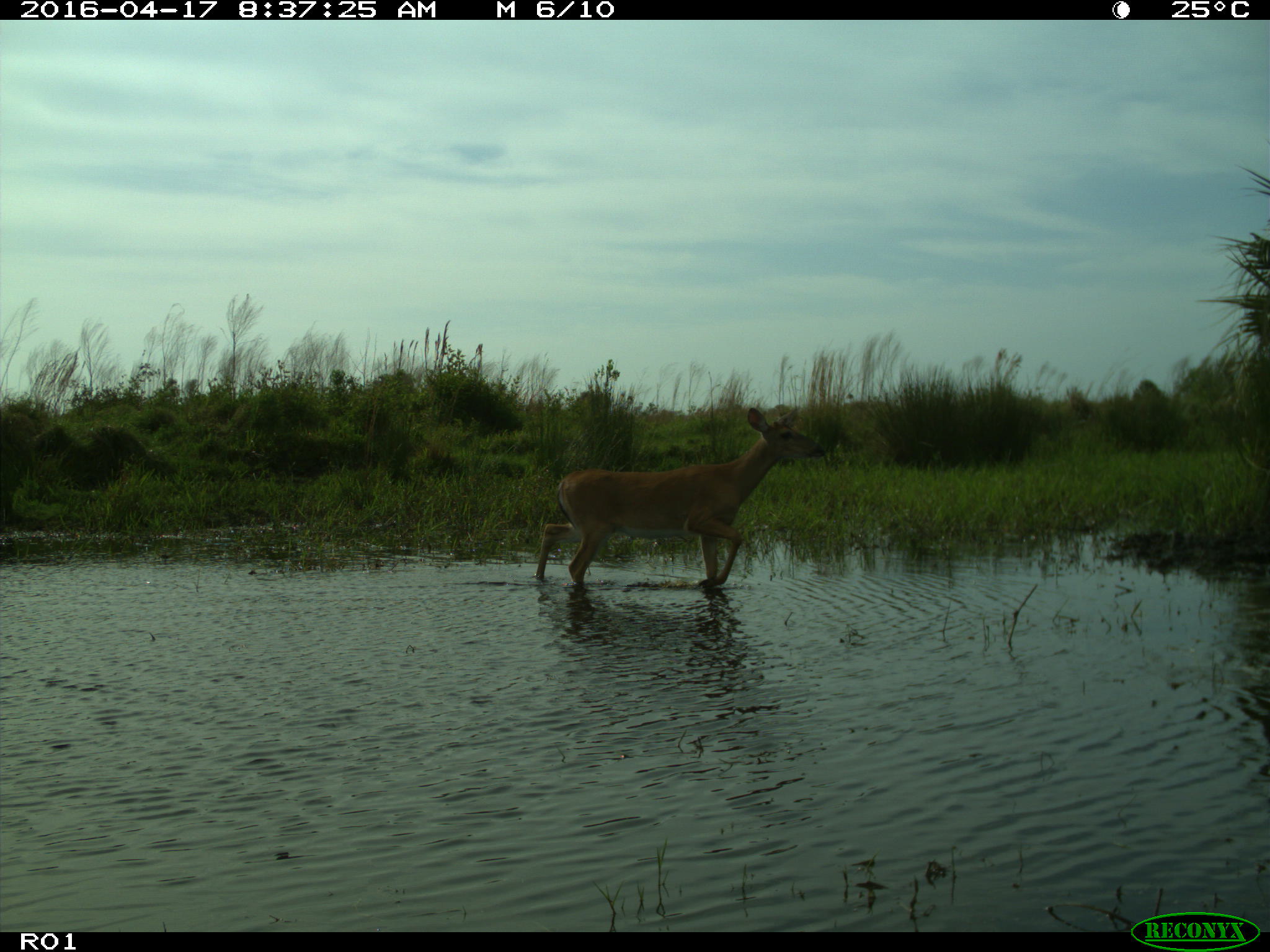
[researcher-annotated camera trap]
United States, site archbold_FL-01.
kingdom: Animalia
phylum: Chordata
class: Mammalia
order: Artiodactyla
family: Cervidae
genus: Odocoileus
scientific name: Odocoileus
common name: deer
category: unidentified deer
Unidentified deer (deer) (Odocoileus).